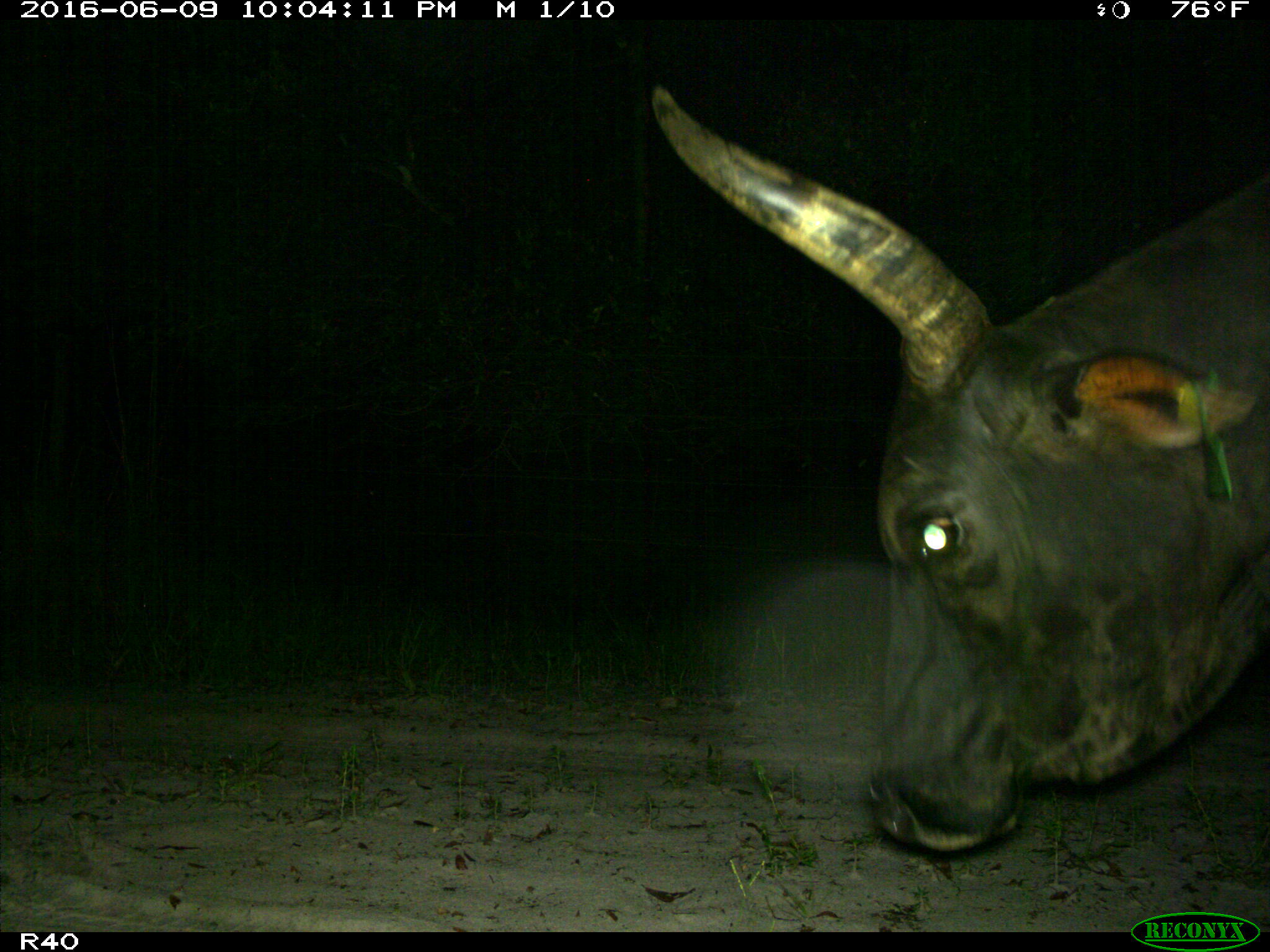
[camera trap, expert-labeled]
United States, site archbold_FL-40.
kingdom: Animalia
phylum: Chordata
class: Mammalia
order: Artiodactyla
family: Bovidae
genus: Bos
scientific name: Bos taurus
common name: domestic cow